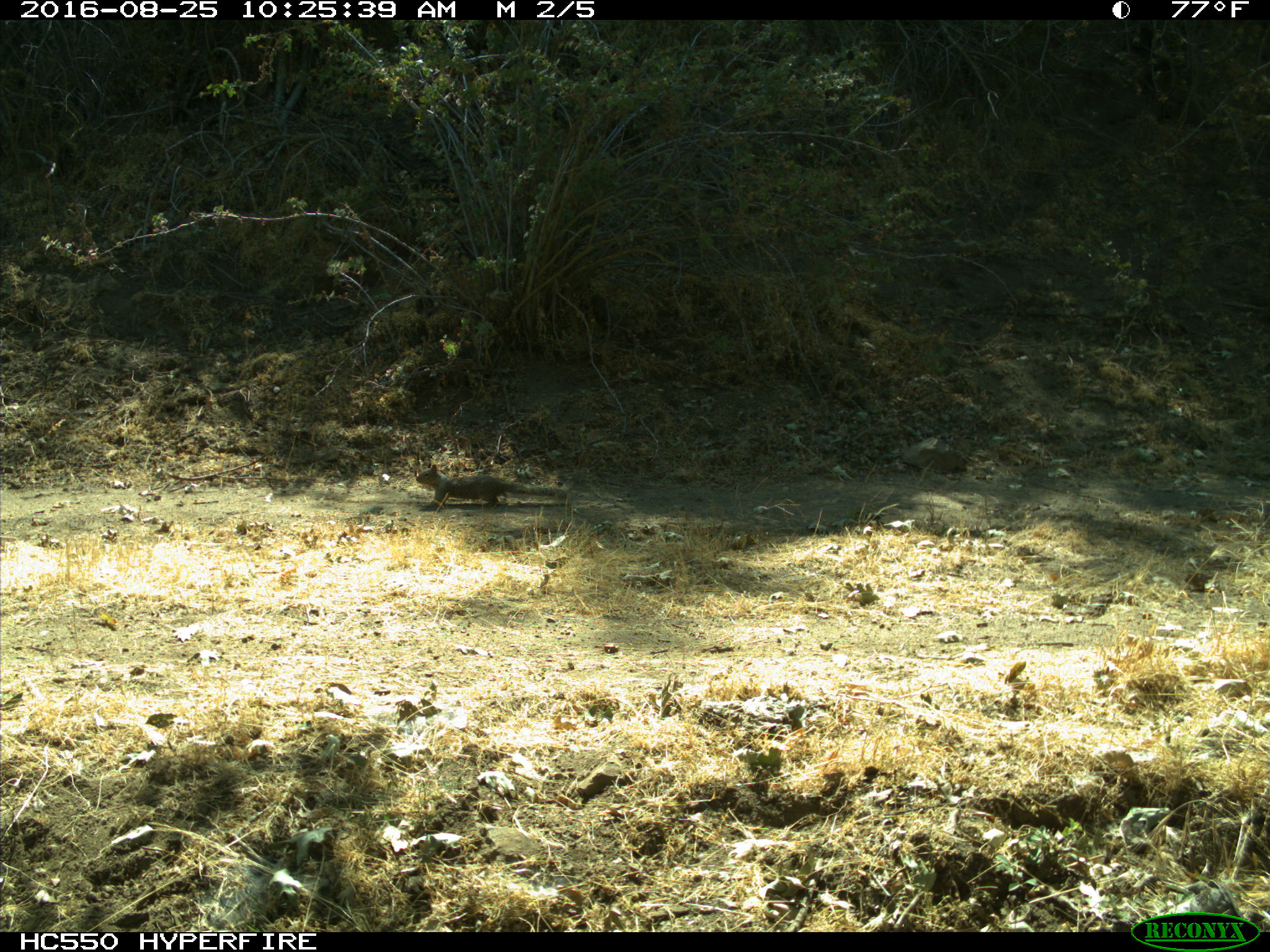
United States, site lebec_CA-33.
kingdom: Animalia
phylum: Chordata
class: Mammalia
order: Rodentia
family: Sciuridae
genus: Otospermophilus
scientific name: Otospermophilus beecheyi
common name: california ground squirrel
Otospermophilus beecheyi (california ground squirrel).